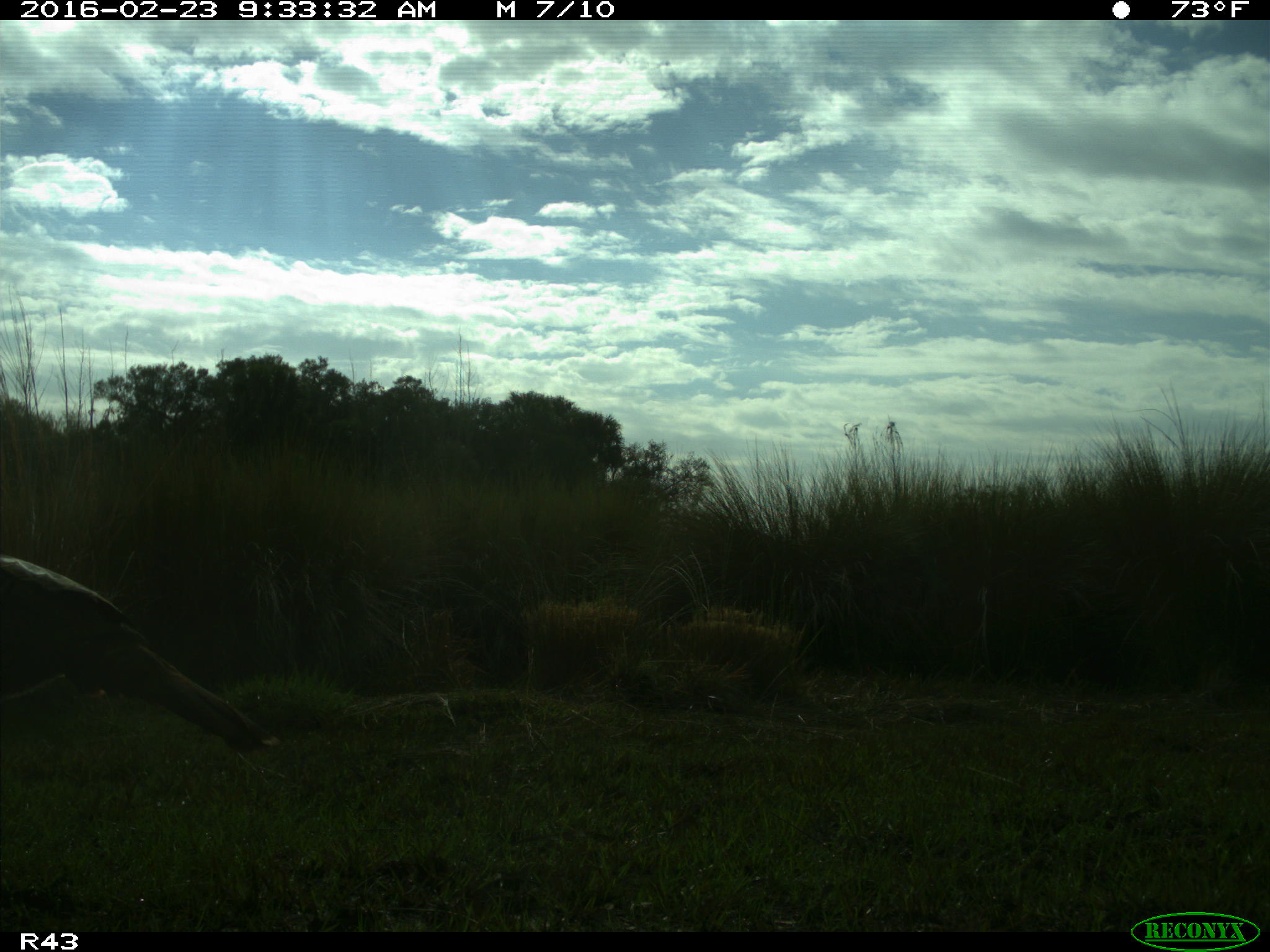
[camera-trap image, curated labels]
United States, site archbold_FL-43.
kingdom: Animalia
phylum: Chordata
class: Aves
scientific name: Aves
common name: birds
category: unidentified bird